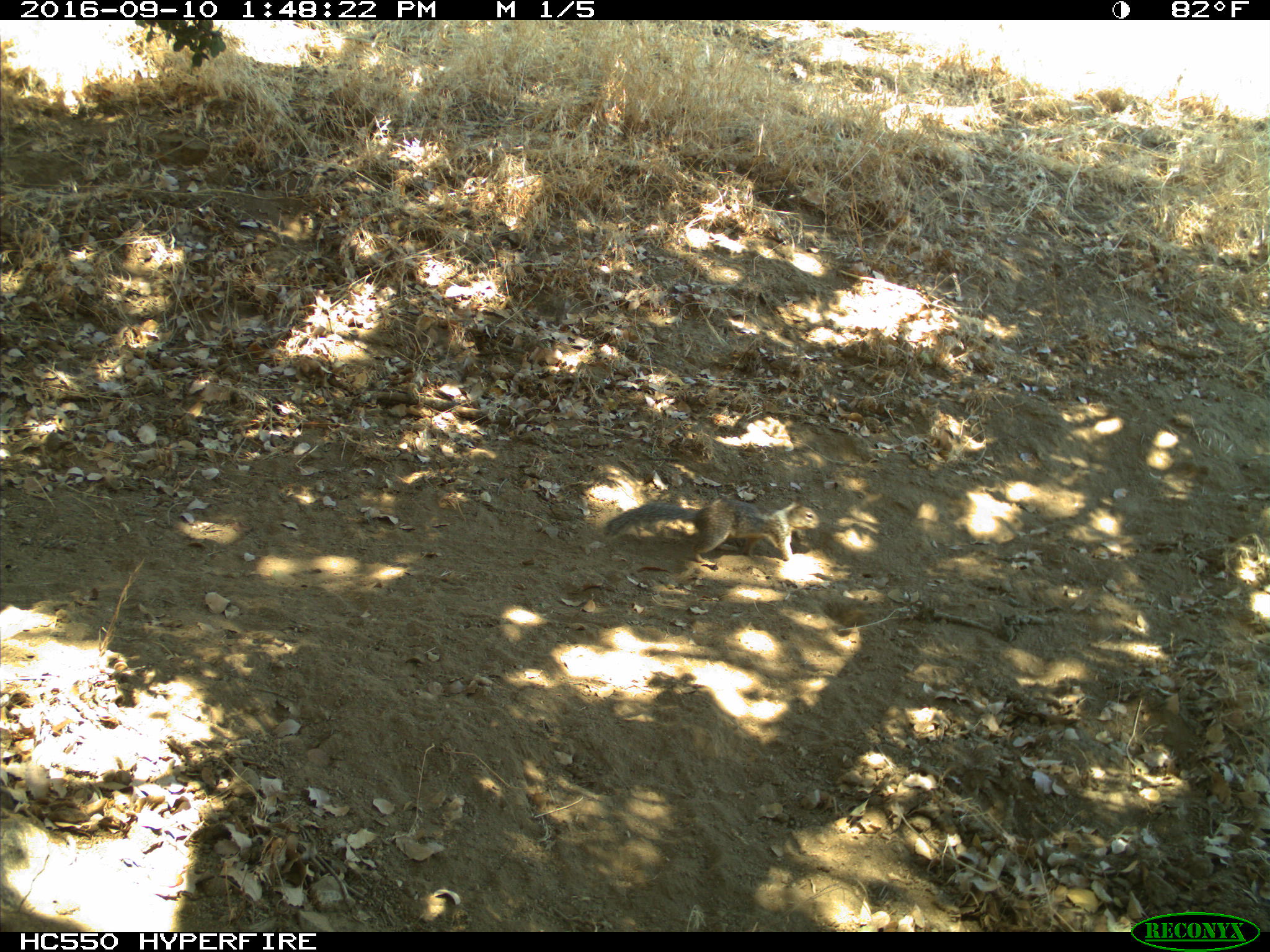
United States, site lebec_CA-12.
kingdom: Animalia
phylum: Chordata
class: Mammalia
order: Rodentia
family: Sciuridae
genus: Otospermophilus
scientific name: Otospermophilus beecheyi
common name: california ground squirrel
Otospermophilus beecheyi (california ground squirrel).